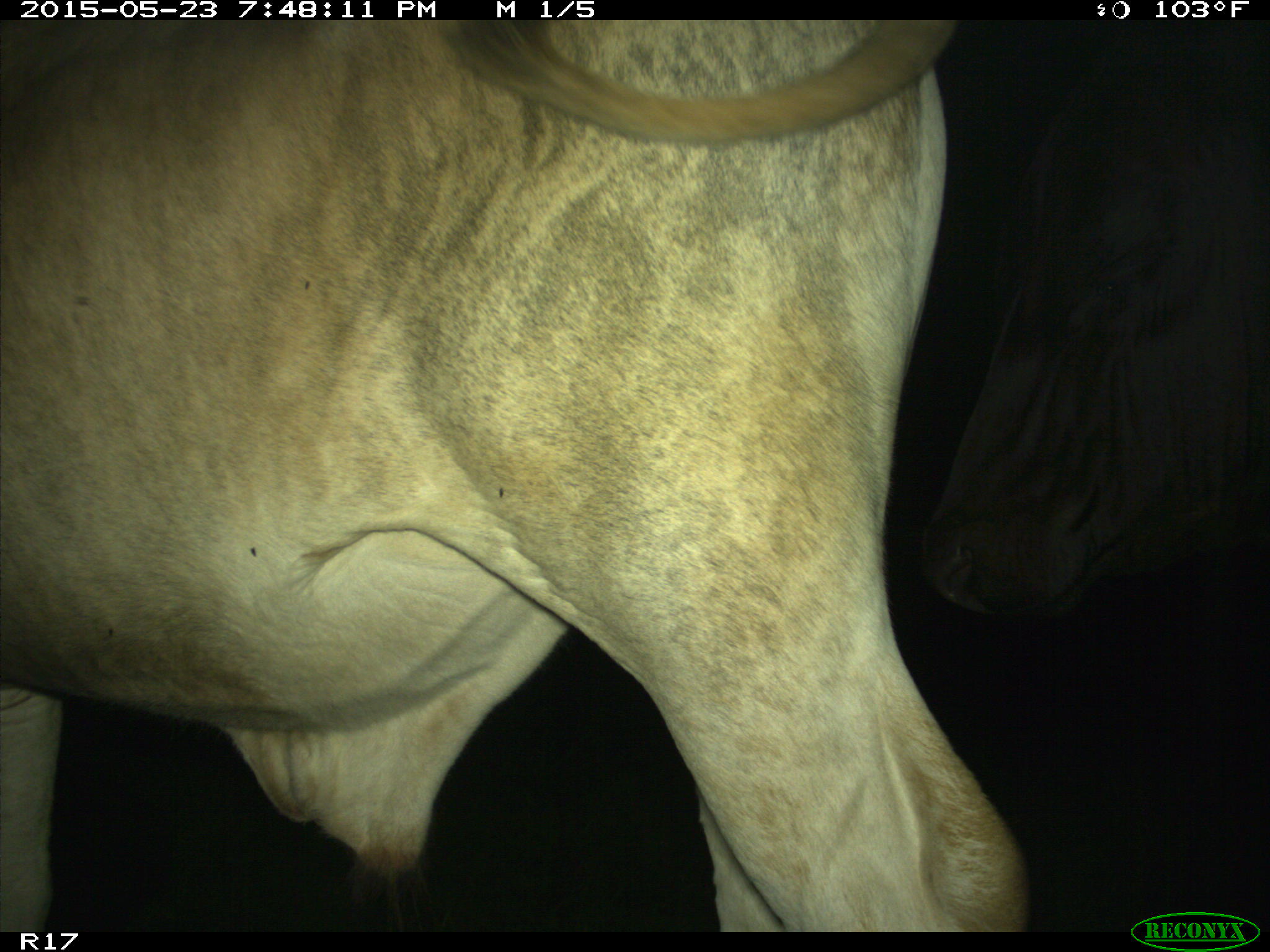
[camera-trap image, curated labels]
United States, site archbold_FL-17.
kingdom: Animalia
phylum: Chordata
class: Mammalia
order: Artiodactyla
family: Bovidae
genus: Bos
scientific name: Bos taurus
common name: domestic cow